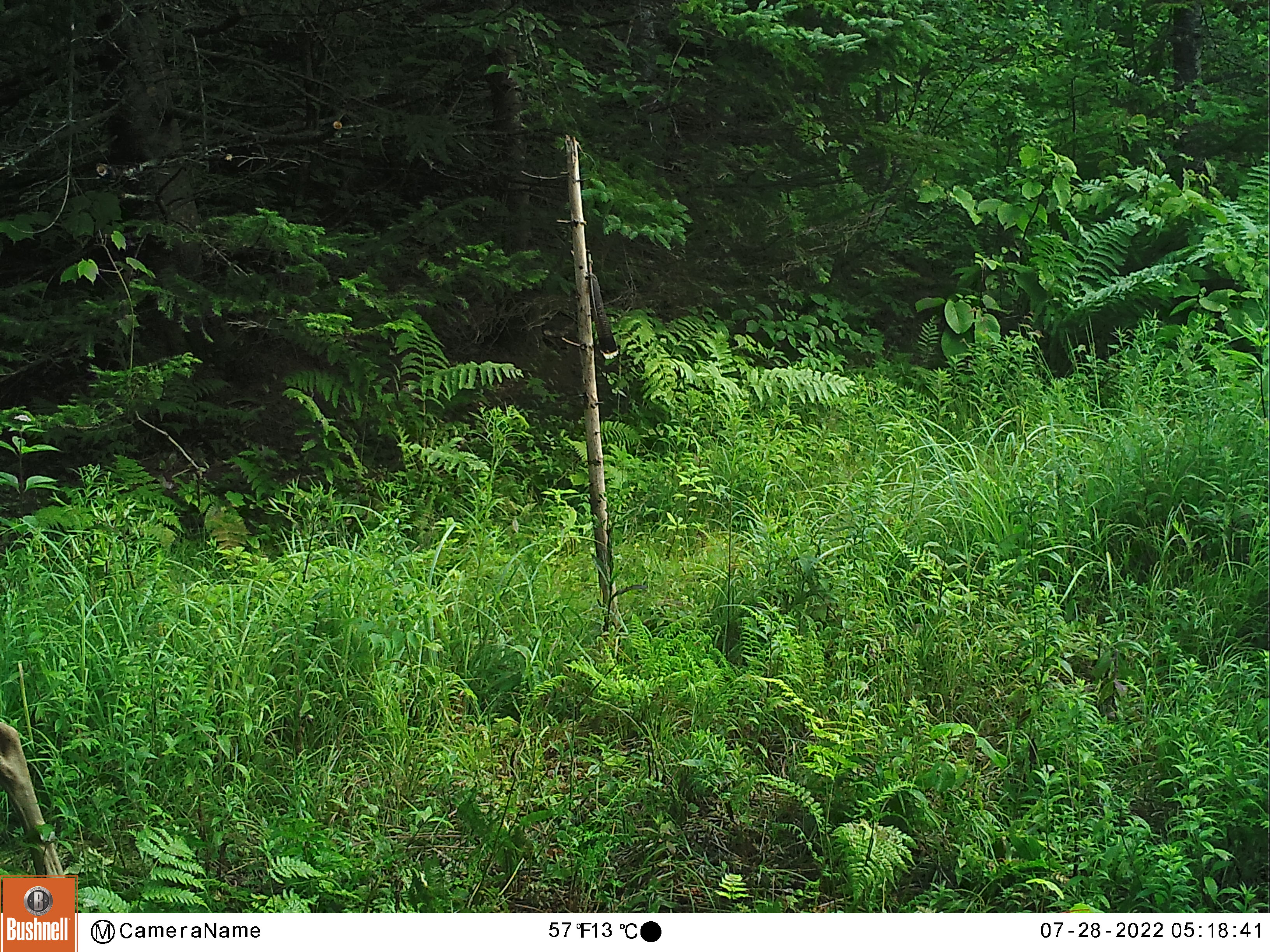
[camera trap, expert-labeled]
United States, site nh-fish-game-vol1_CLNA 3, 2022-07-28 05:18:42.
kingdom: Animalia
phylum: Chordata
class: Mammalia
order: Artiodactyla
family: Cervidae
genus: Odocoileus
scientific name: Odocoileus virginianus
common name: white-tailed deer